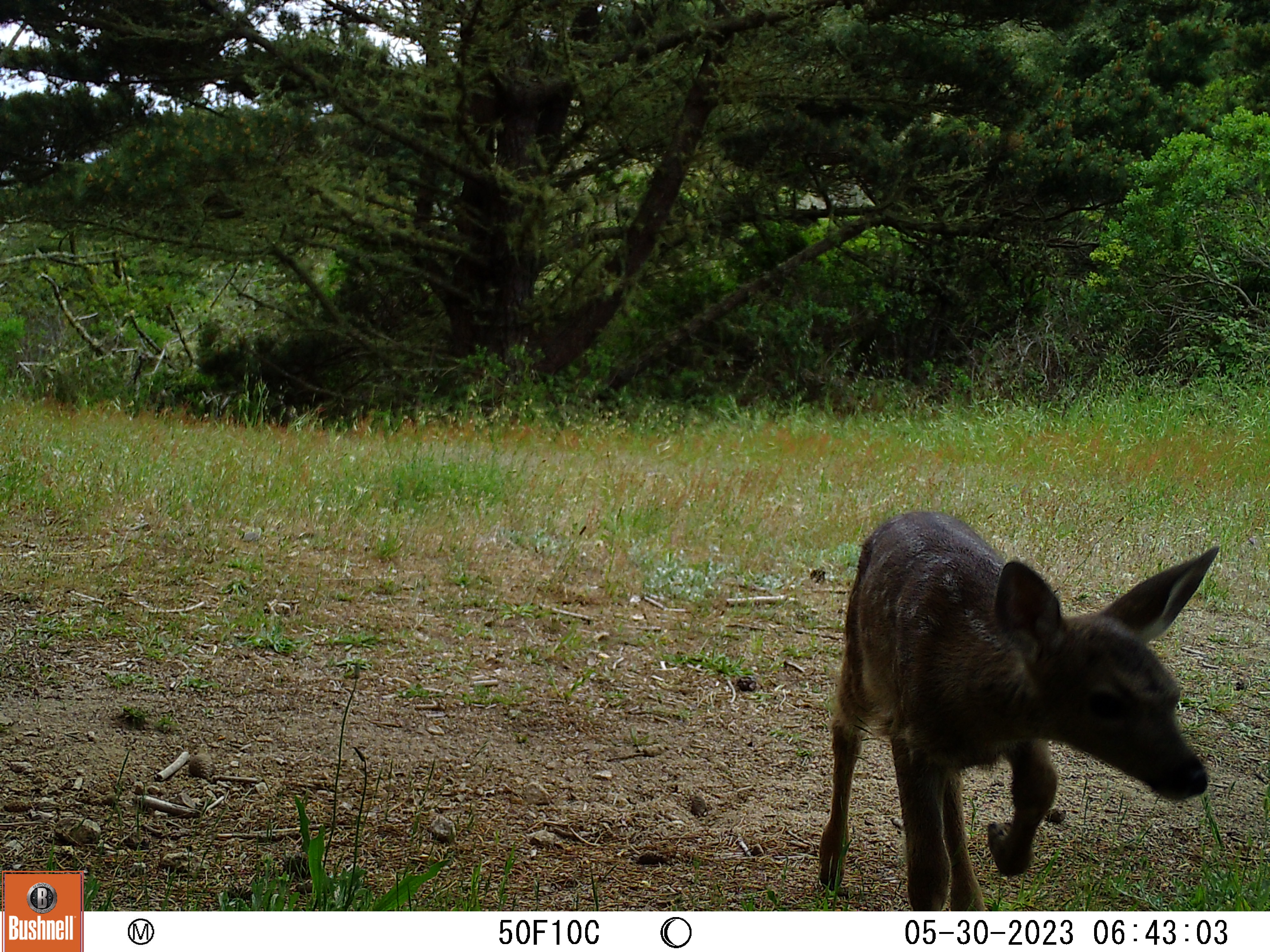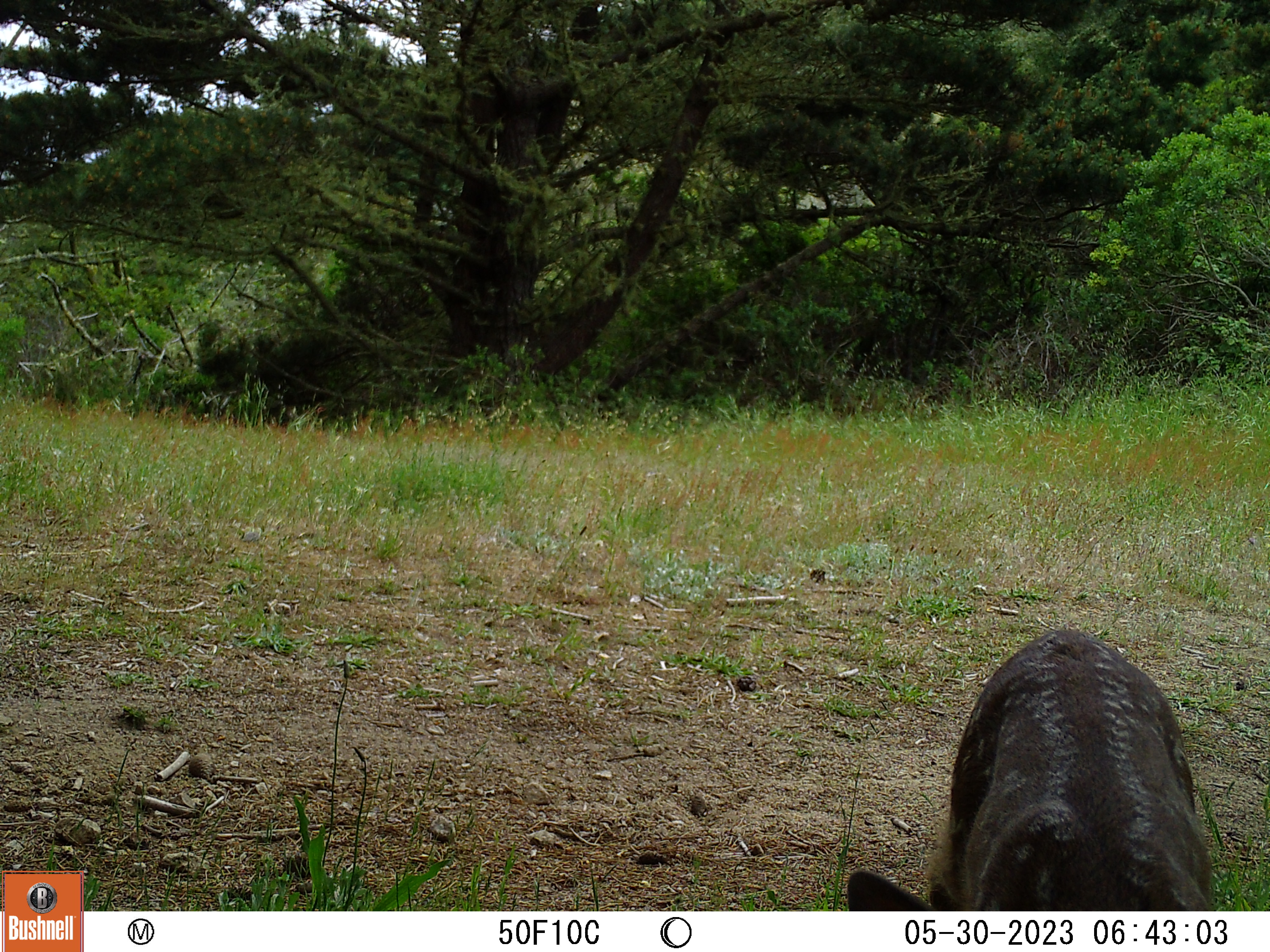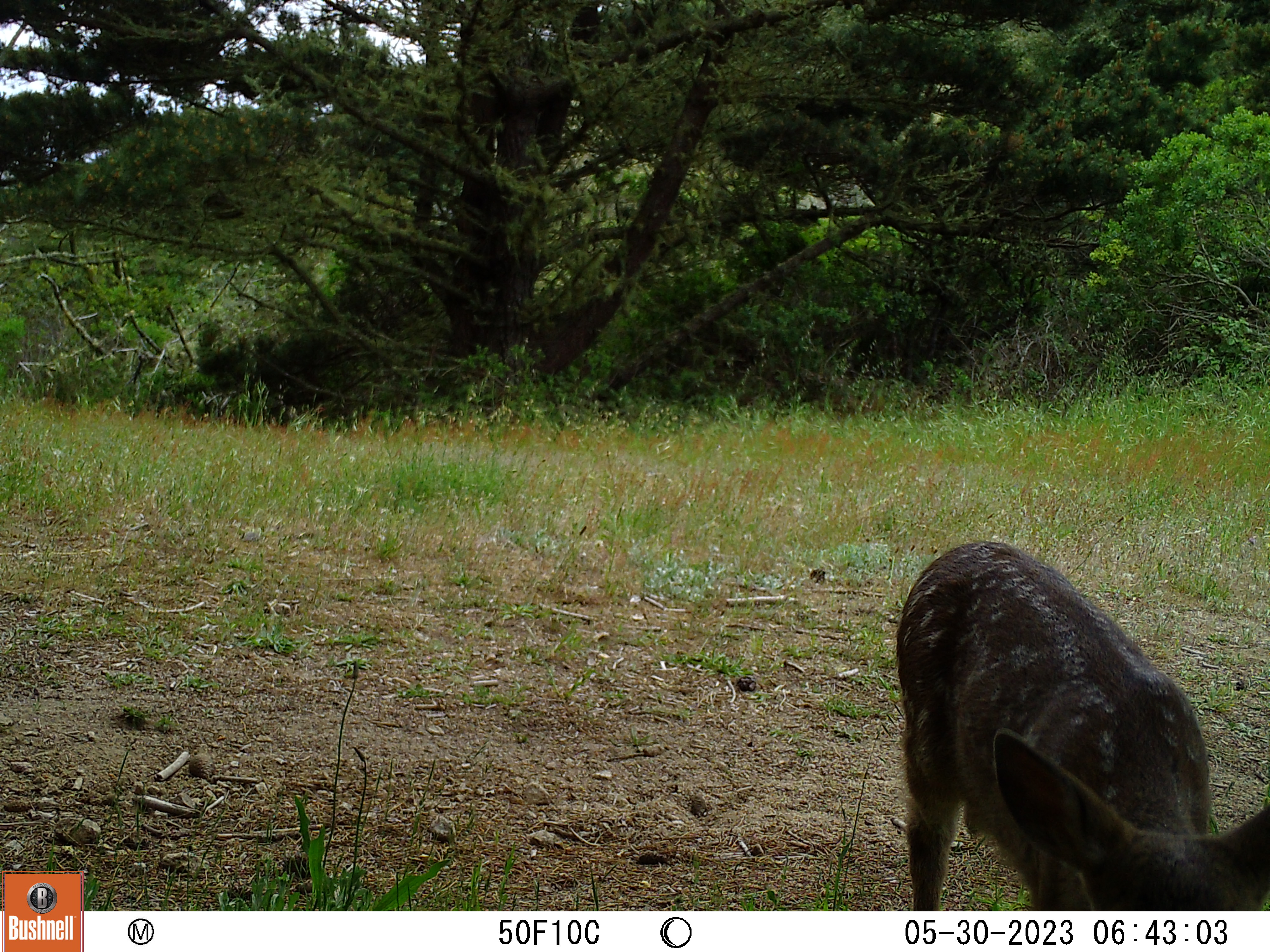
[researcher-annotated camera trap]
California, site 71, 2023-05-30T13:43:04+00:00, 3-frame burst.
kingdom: Animalia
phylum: Chordata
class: Mammalia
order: Artiodactyla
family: Cervidae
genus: Odocoileus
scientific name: Odocoileus hemionus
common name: mule deer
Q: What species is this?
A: Mule deer (Odocoileus hemionus).